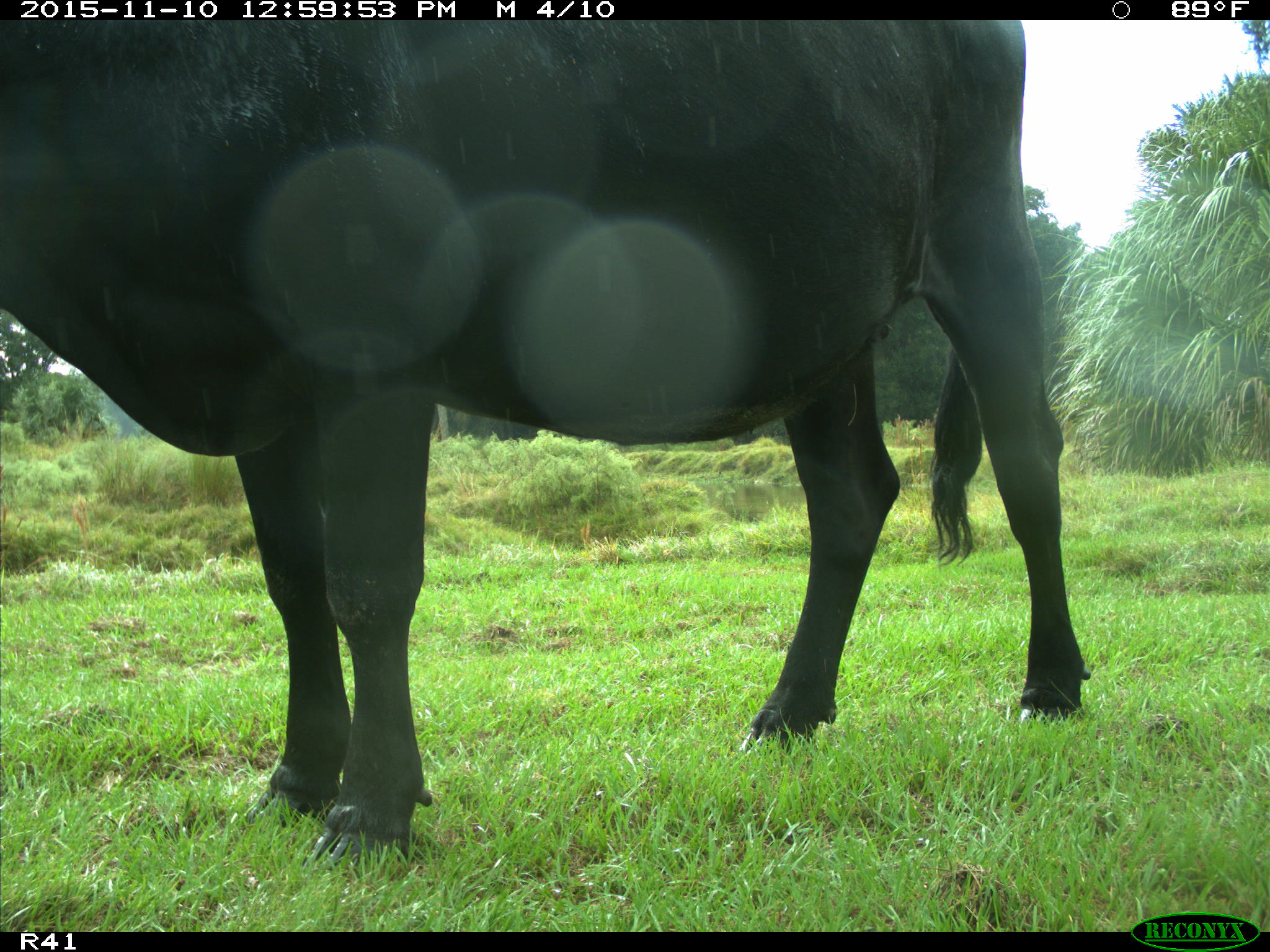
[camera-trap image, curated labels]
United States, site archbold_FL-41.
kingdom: Animalia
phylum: Chordata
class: Mammalia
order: Artiodactyla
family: Bovidae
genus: Bos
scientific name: Bos taurus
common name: domestic cow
Bos taurus (domestic cow).